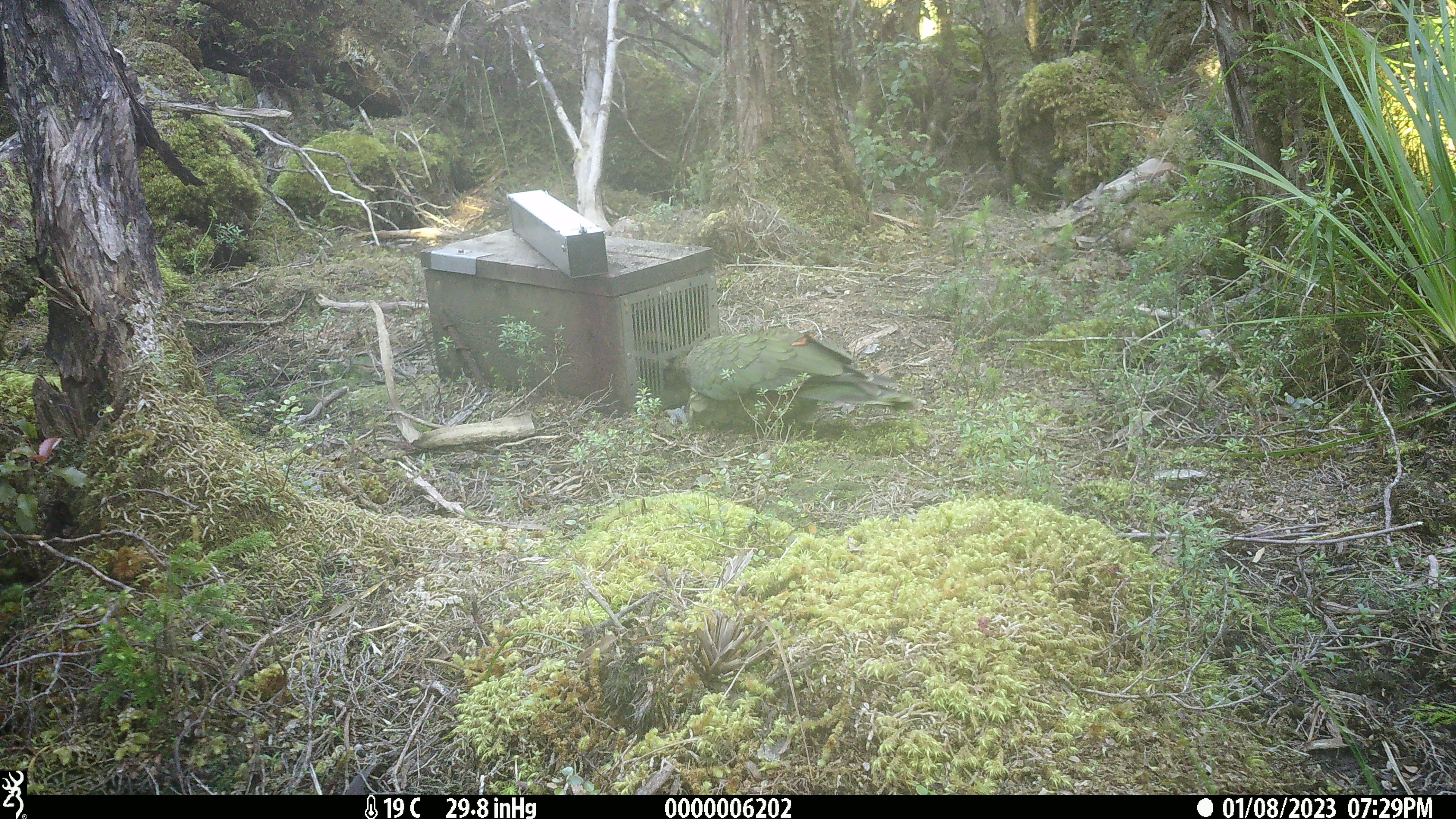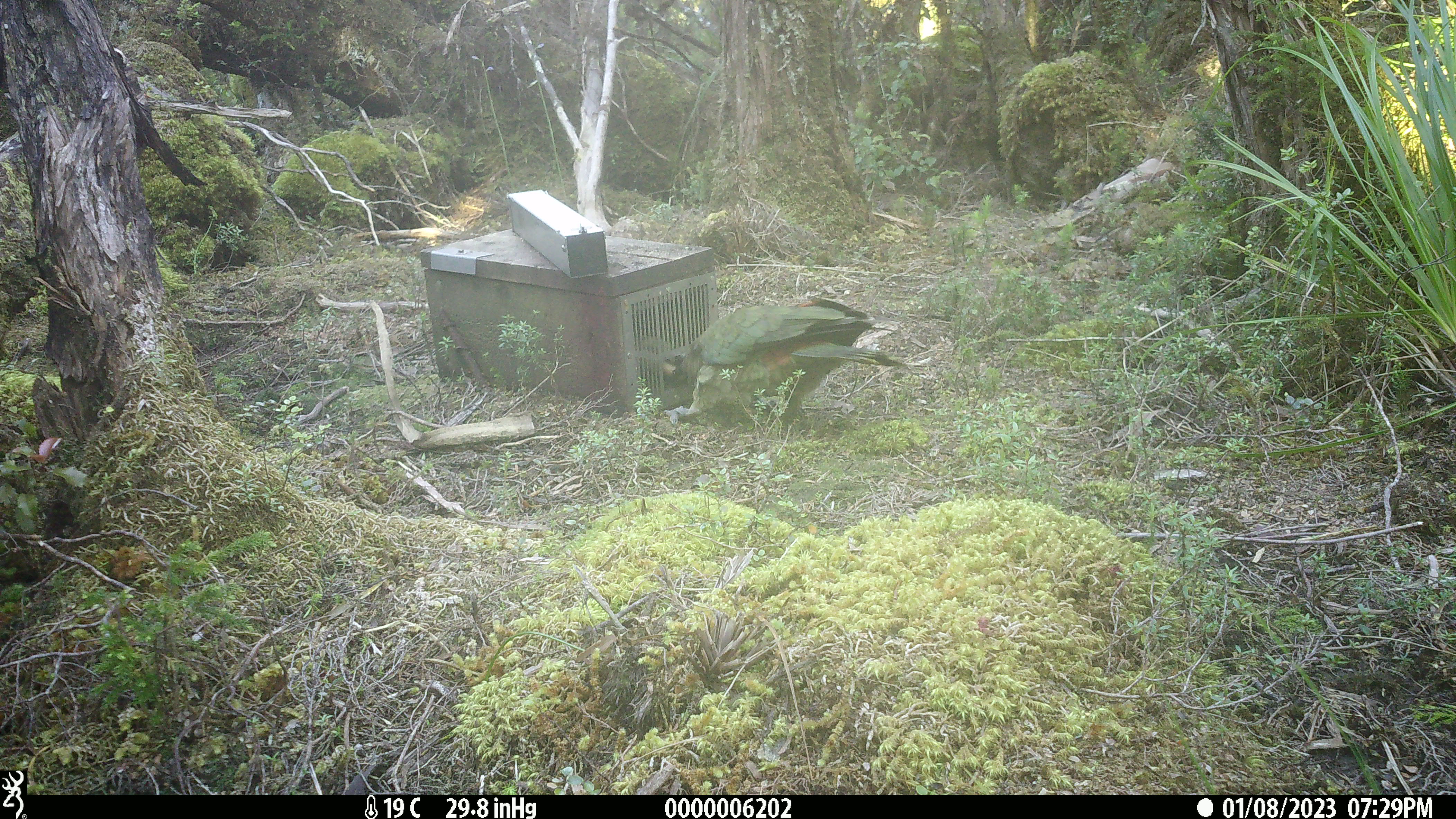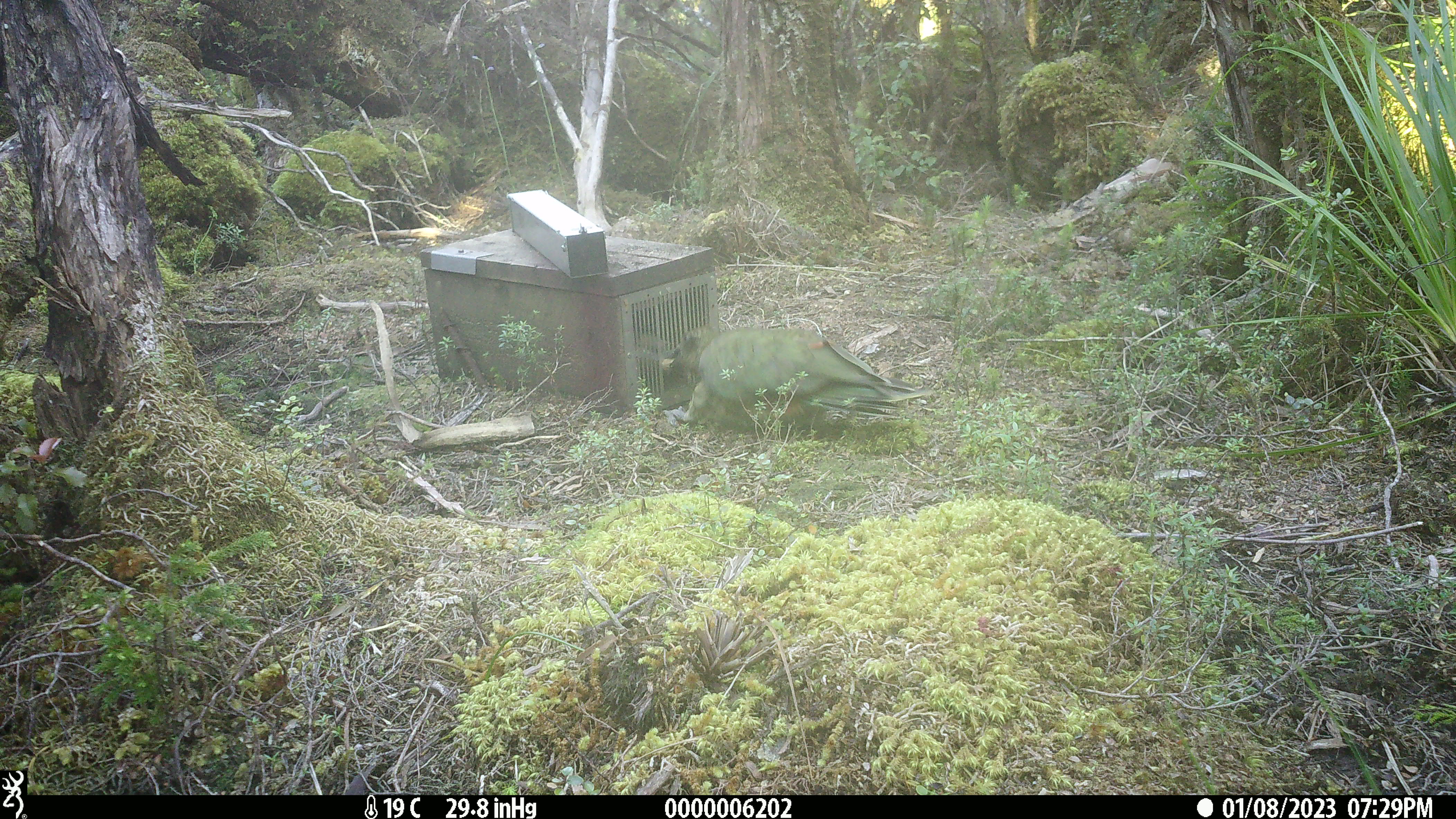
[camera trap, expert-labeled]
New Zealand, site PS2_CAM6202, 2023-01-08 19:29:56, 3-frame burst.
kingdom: Animalia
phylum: Chordata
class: Aves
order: Psittaciformes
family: Strigopidae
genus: Nestor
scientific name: Nestor notabilis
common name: kea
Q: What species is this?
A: Kea (Nestor notabilis).